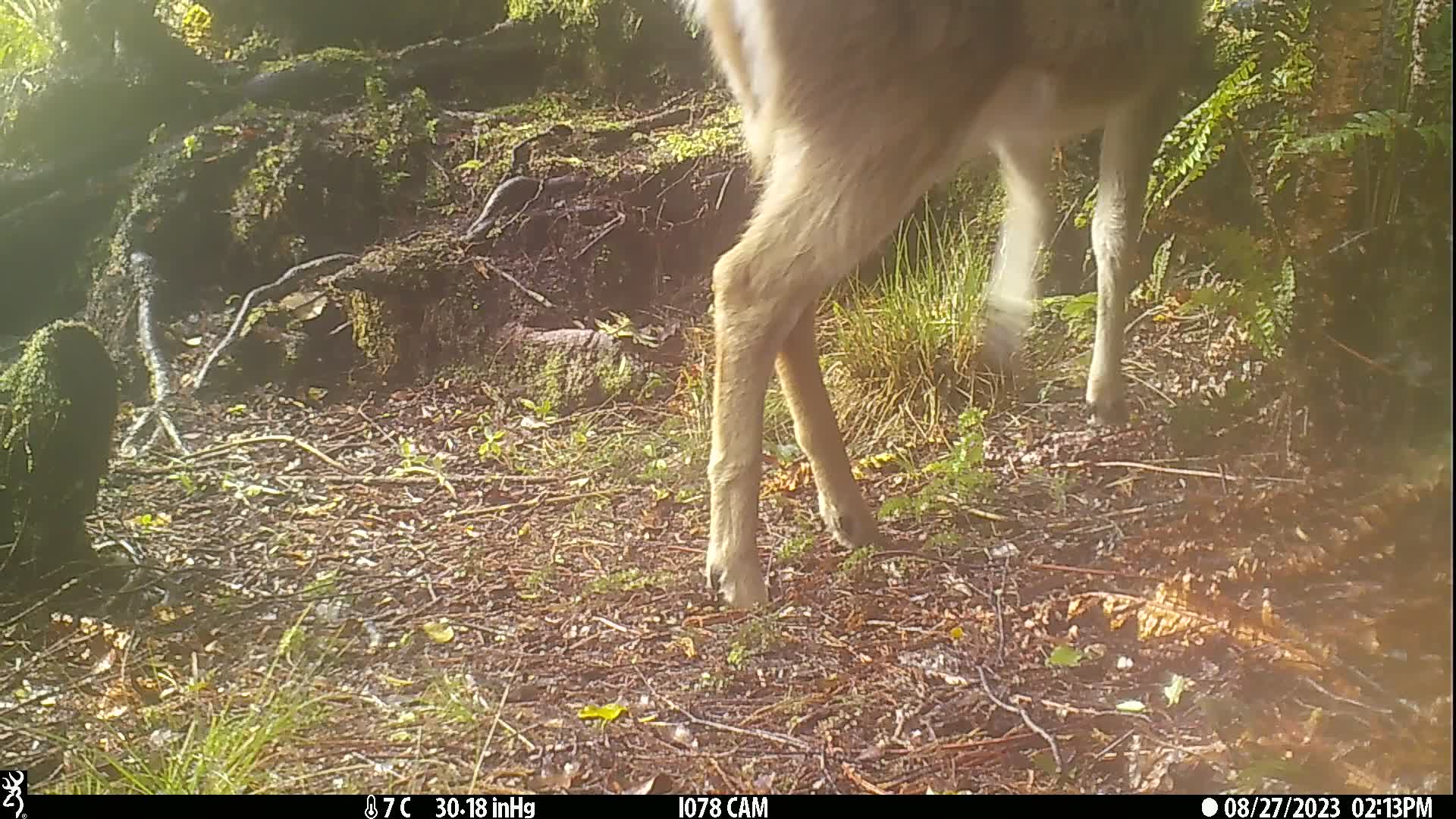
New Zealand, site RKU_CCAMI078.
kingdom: Animalia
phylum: Chordata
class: Mammalia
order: Artiodactyla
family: Cervidae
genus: Odocoileus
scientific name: Odocoileus virginianus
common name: white-tailed deer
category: white tailed deer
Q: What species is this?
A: White tailed deer (white-tailed deer) (Odocoileus virginianus).